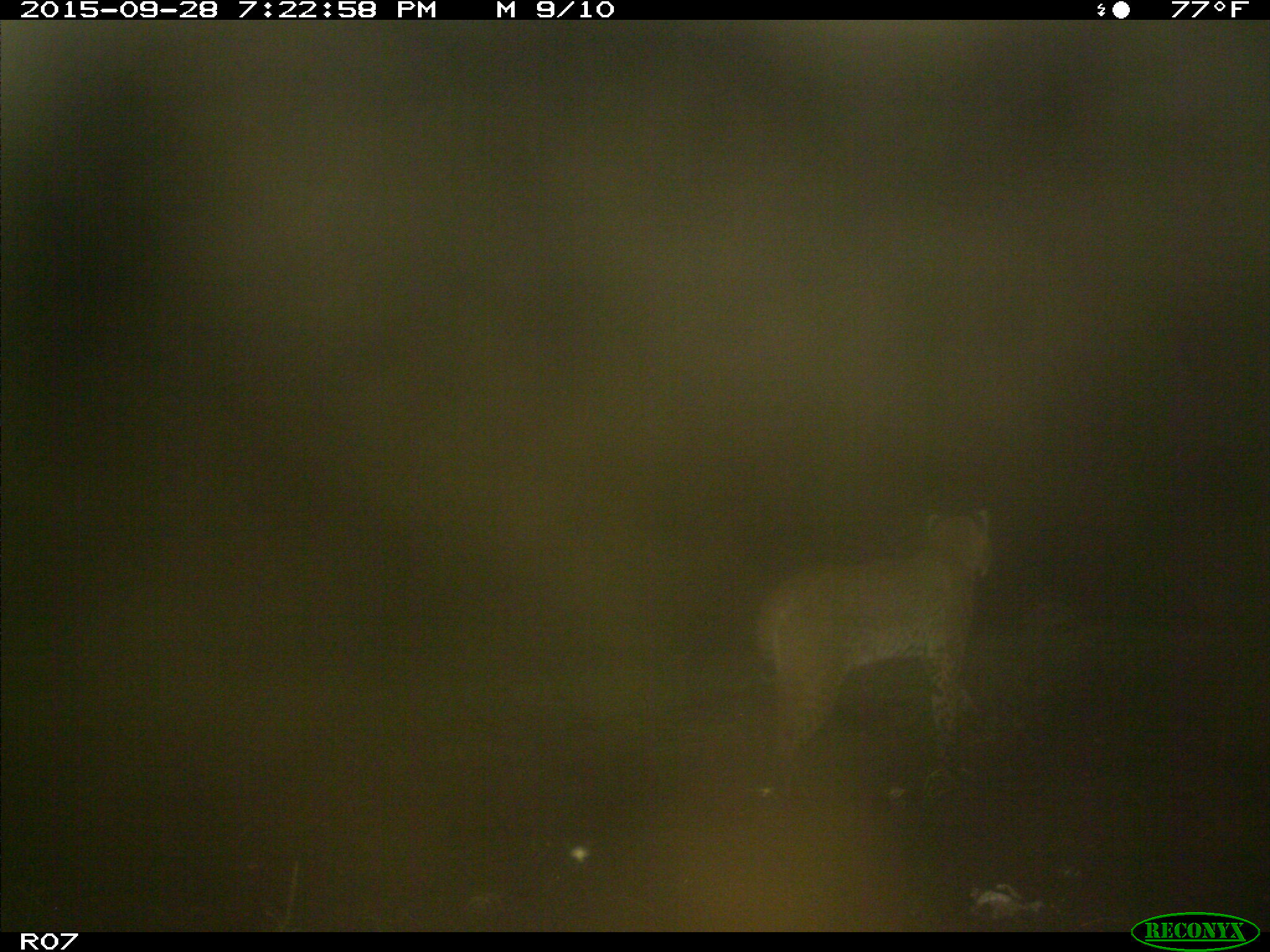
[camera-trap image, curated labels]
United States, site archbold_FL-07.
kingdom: Animalia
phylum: Chordata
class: Mammalia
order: Carnivora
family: Felidae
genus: Lynx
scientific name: Lynx rufus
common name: bobcat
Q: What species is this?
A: Lynx rufus (bobcat).